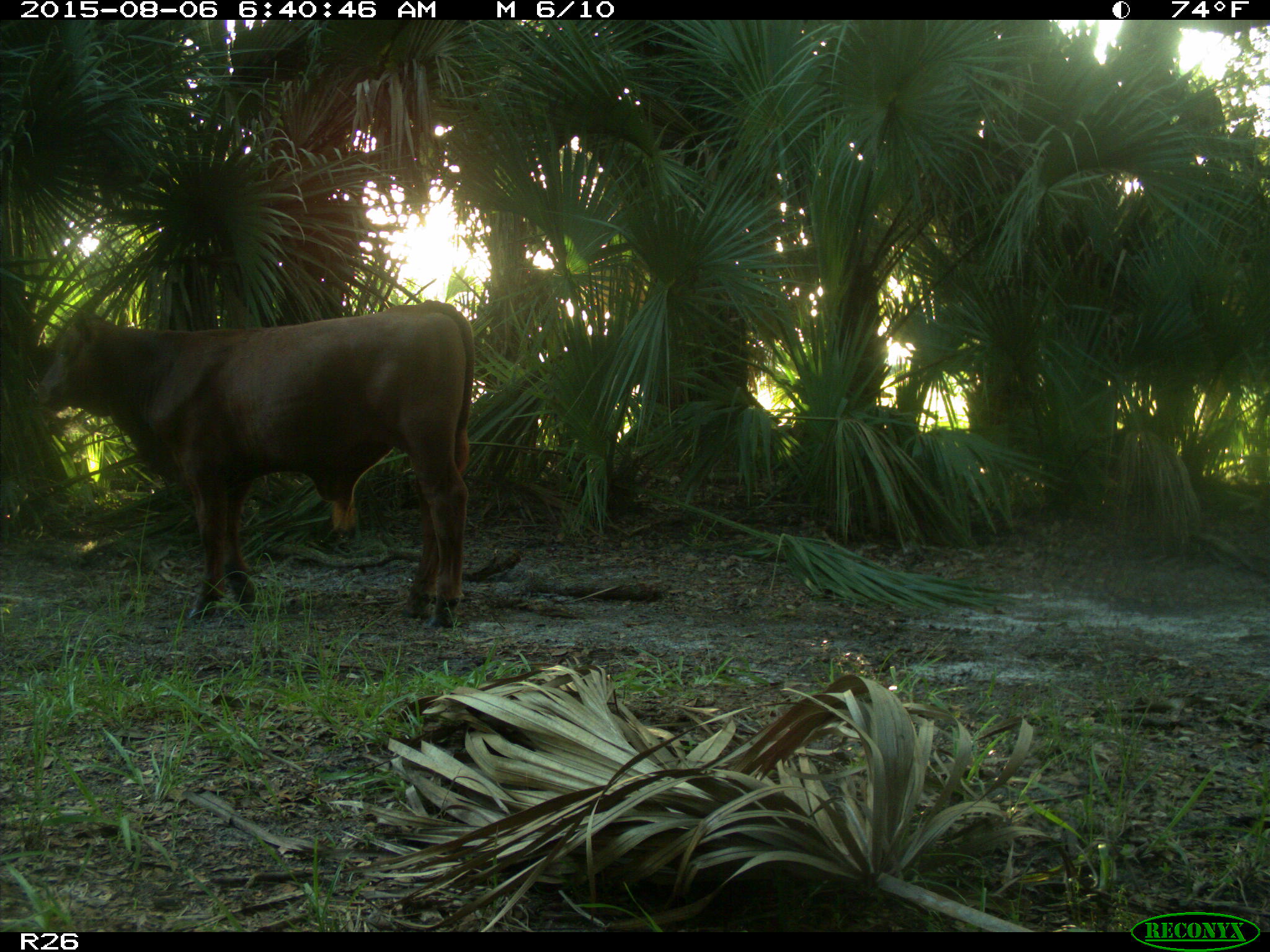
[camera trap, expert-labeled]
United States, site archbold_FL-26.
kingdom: Animalia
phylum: Chordata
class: Mammalia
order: Artiodactyla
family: Bovidae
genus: Bos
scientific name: Bos taurus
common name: domestic cow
Bos taurus (domestic cow).